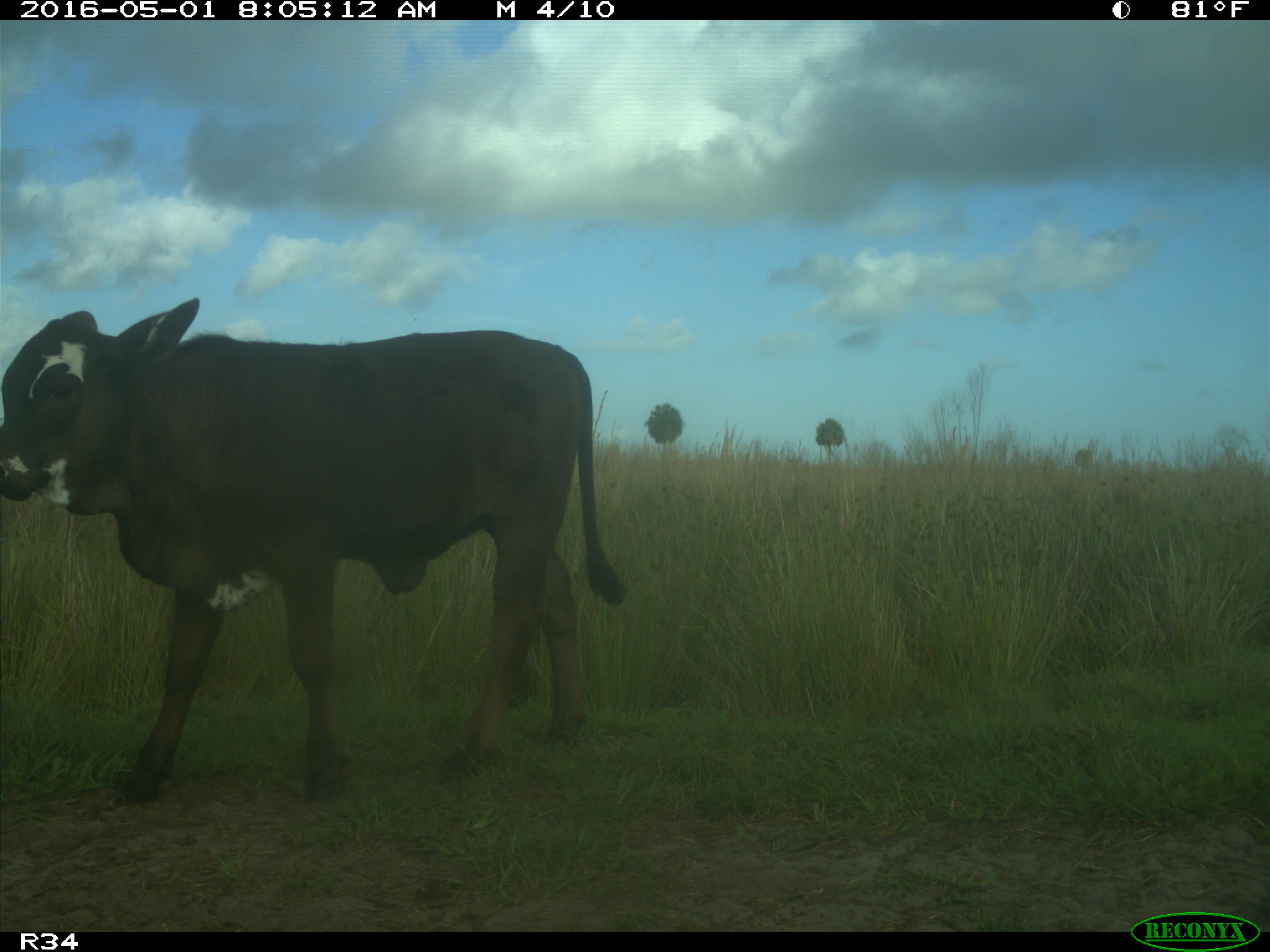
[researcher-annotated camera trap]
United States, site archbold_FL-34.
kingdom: Animalia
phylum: Chordata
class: Mammalia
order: Artiodactyla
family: Bovidae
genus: Bos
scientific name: Bos taurus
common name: domestic cow